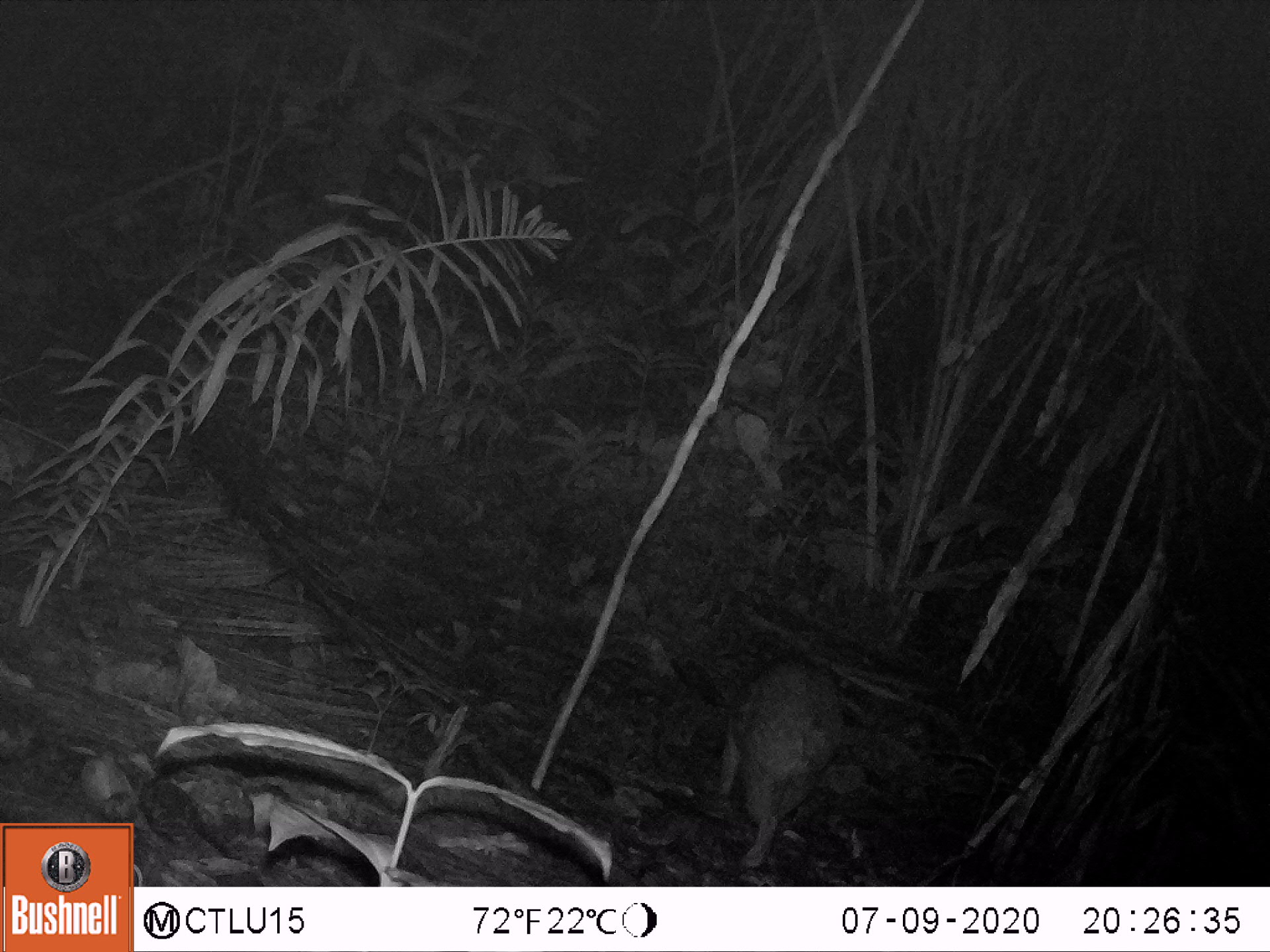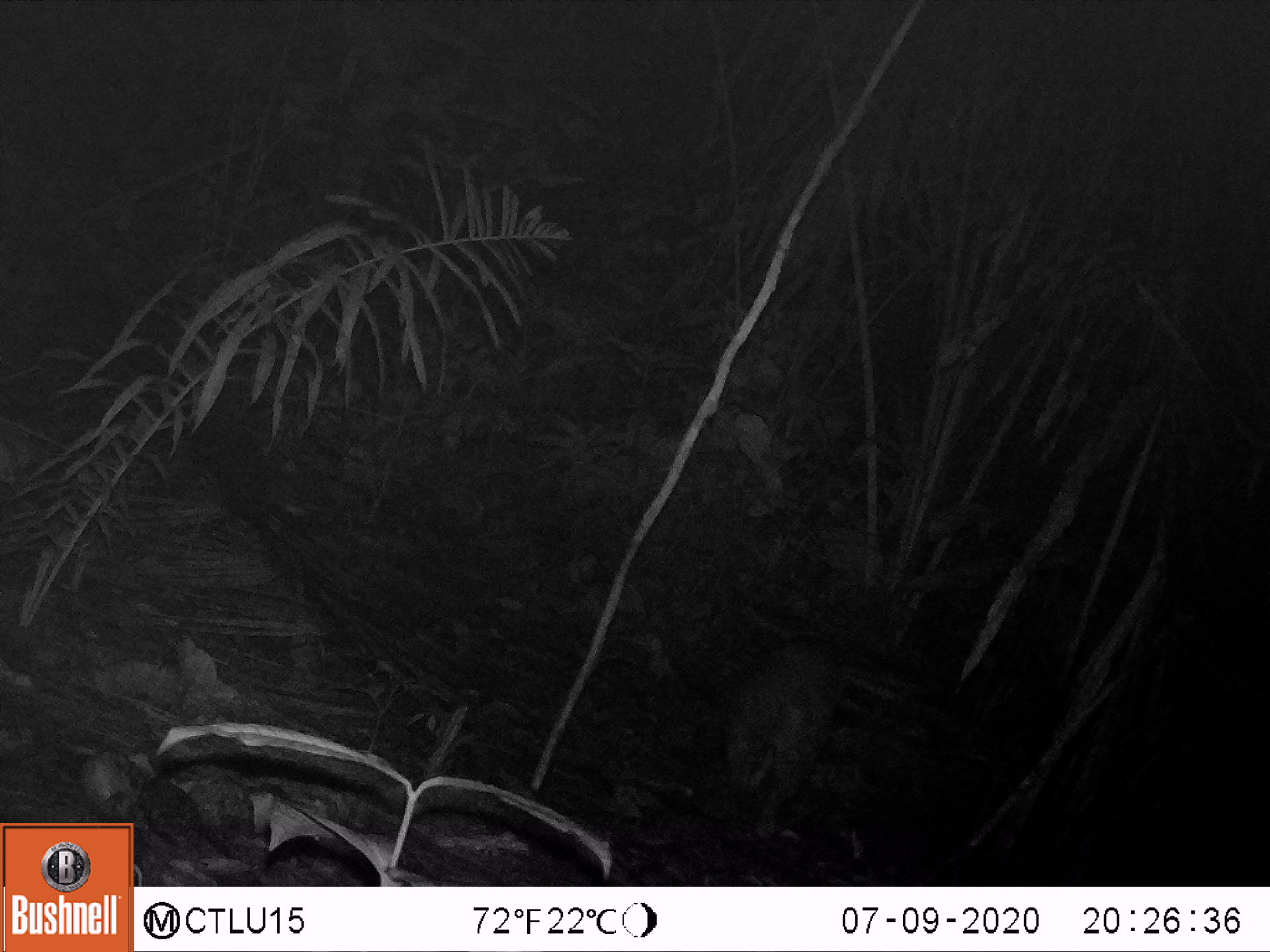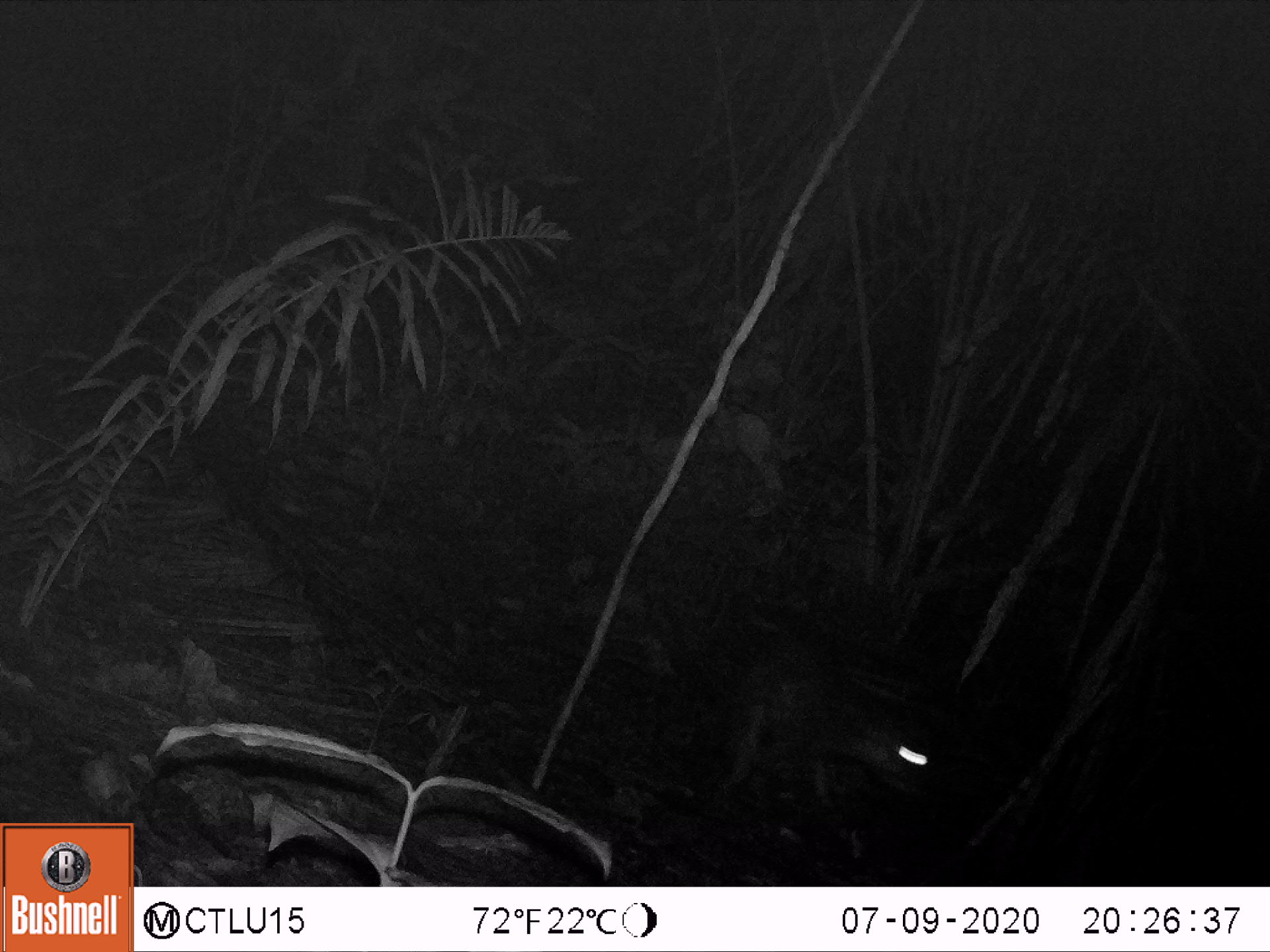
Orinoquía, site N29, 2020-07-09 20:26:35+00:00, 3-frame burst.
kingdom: Animalia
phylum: Chordata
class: Mammalia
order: Rodentia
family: Cuniculidae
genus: Cuniculus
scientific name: Cuniculus paca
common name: spotted paca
Spotted paca (Cuniculus paca).